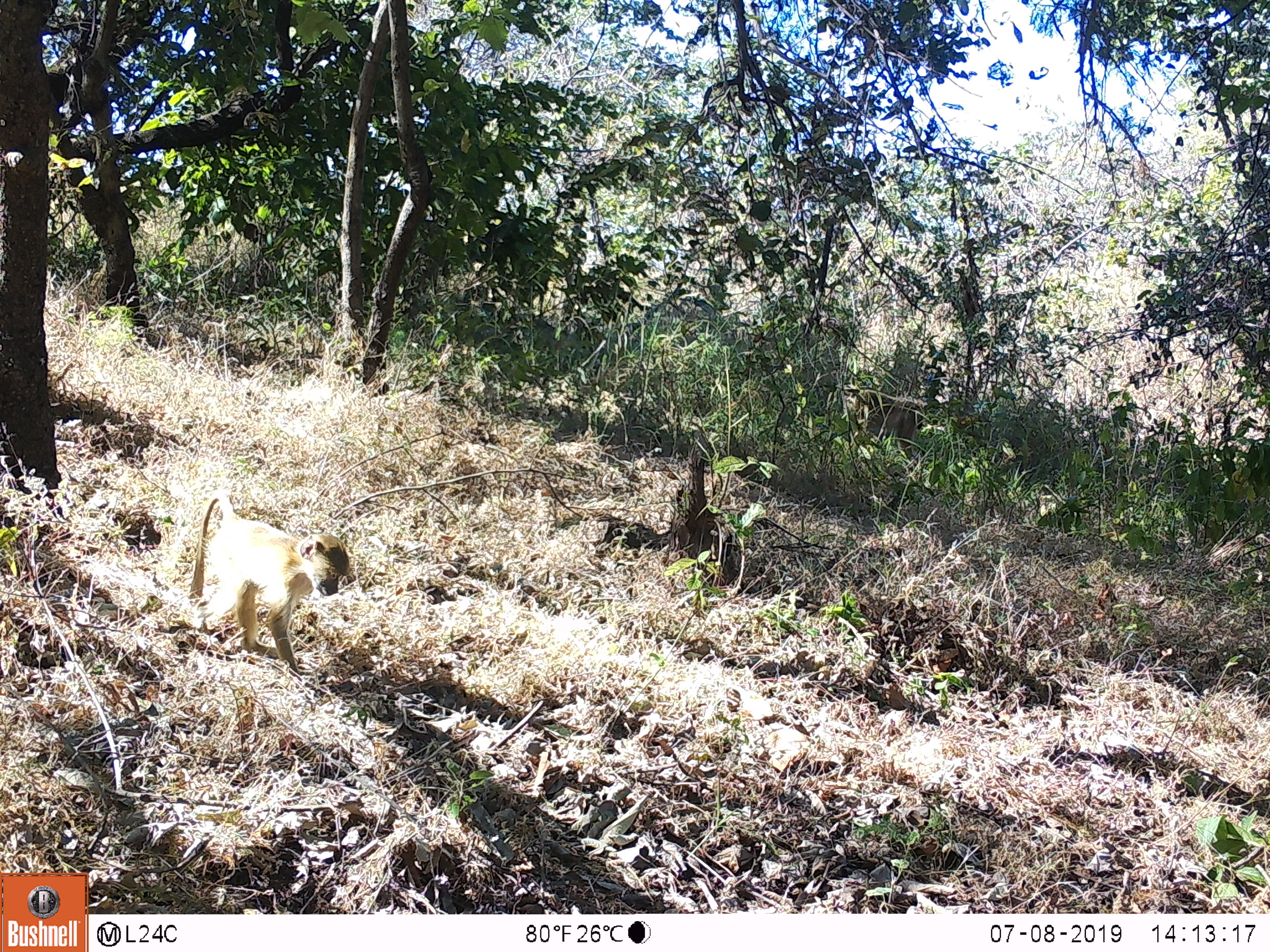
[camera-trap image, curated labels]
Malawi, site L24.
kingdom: Animalia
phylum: Chordata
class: Mammalia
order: Primates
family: Cercopithecidae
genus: Papio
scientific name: Papio cynocephalus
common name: yellow baboon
Yellow baboon (Papio cynocephalus), count 1.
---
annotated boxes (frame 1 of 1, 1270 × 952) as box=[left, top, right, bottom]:
yellow baboon: box=[179, 484, 357, 688]